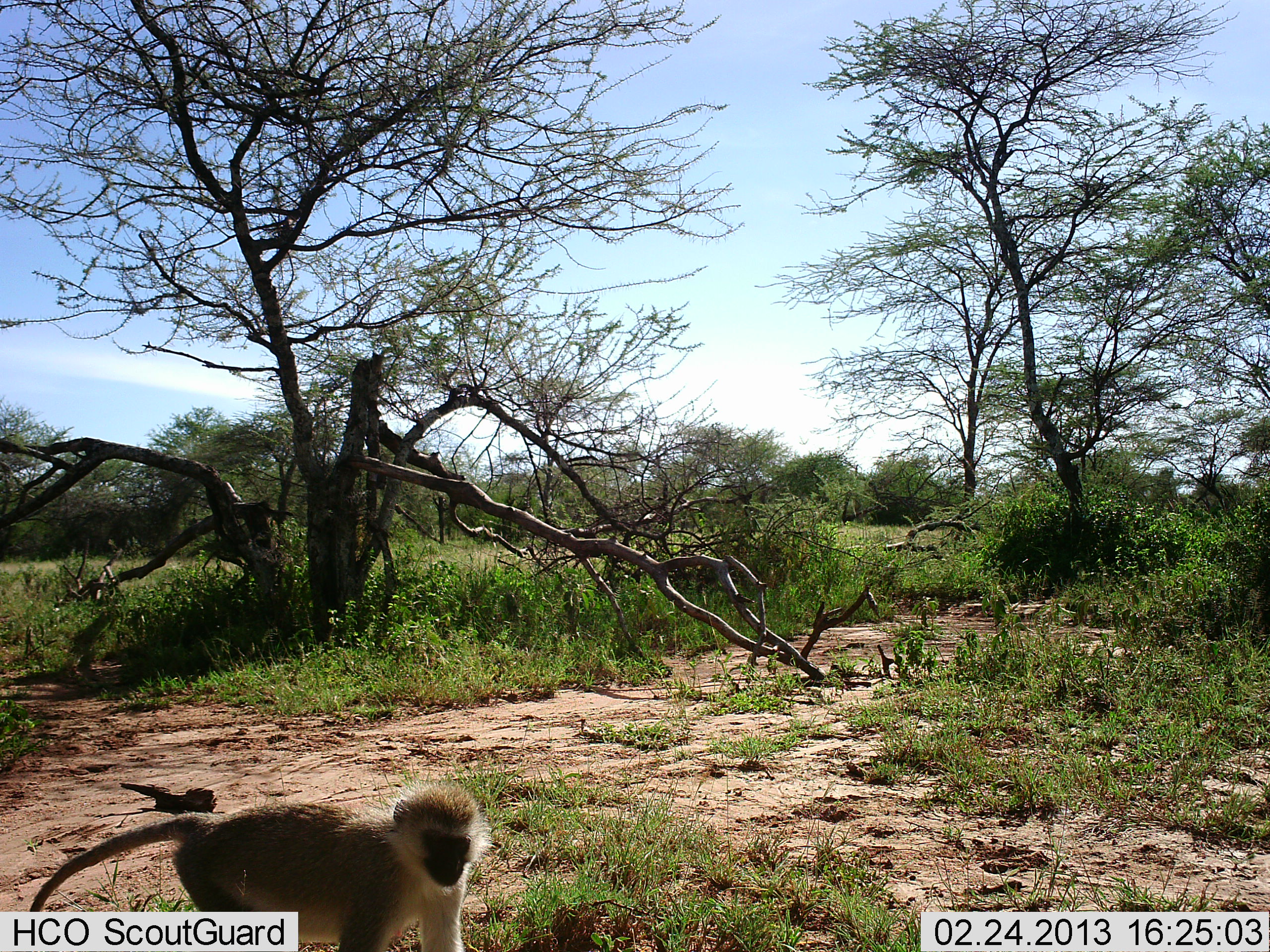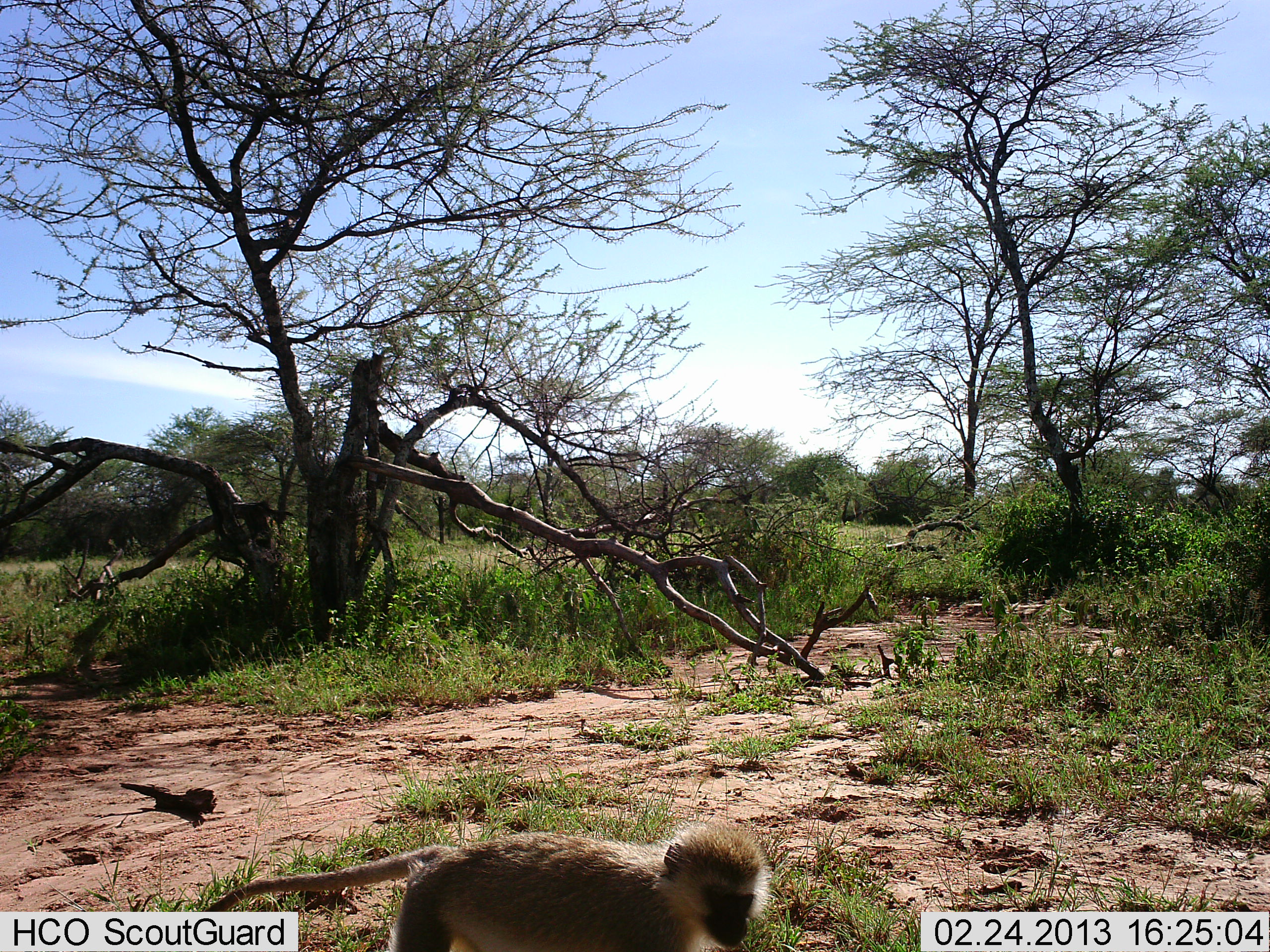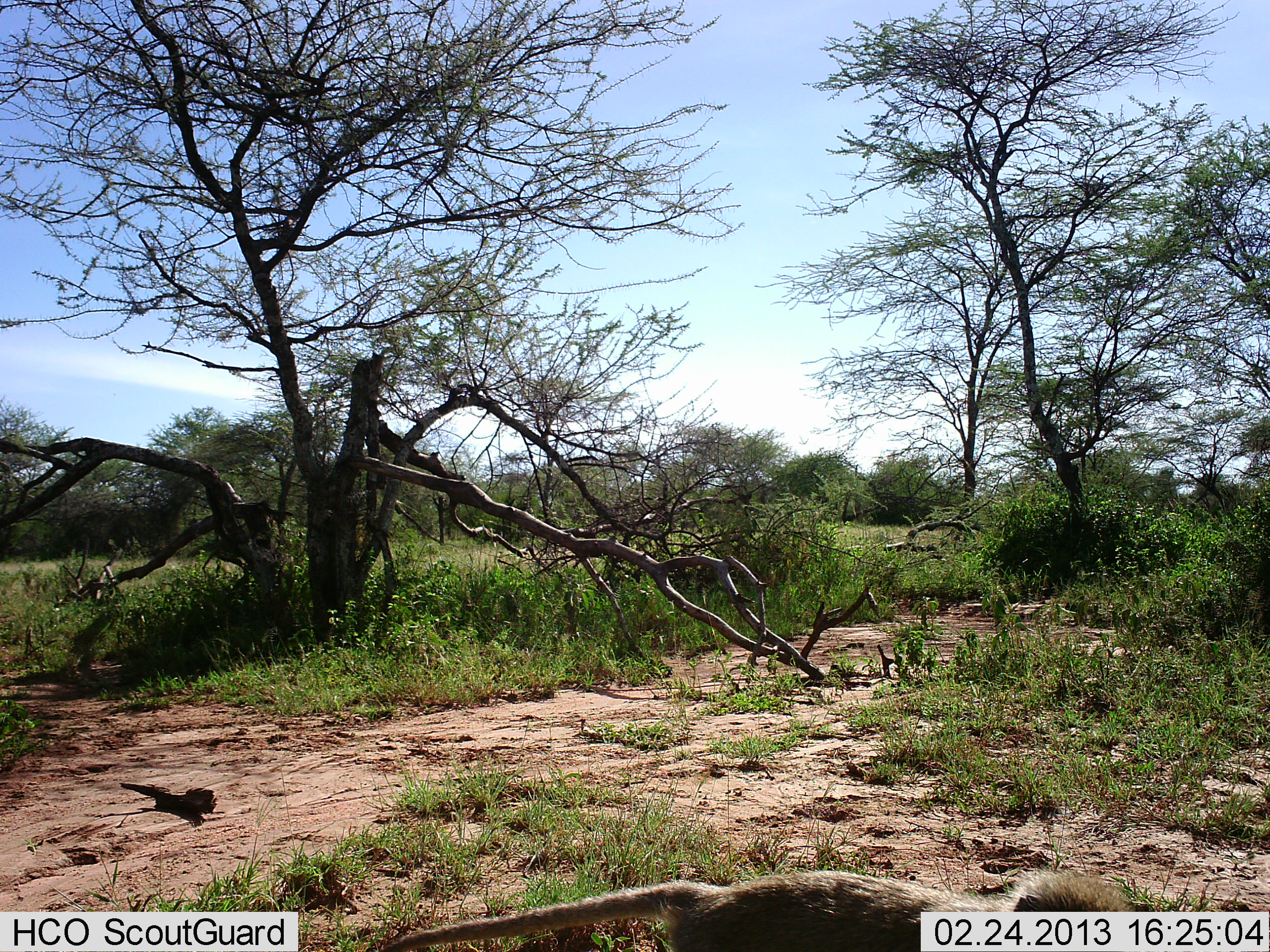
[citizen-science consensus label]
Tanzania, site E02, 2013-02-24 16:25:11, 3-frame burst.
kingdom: Animalia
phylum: Chordata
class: Mammalia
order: Primates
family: Cercopithecidae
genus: Chlorocebus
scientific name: Chlorocebus pygerythrus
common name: vervet monkey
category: monkeyvervet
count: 1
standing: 0%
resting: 0%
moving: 100%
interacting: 0%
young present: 0%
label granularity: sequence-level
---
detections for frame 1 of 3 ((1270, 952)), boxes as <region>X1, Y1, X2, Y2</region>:
animal: <region>25, 777, 490, 952</region>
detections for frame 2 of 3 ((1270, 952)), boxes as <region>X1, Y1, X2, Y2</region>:
animal: <region>191, 817, 771, 952</region>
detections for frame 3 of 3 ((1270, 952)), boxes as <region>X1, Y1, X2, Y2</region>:
animal: <region>364, 862, 1130, 952</region>